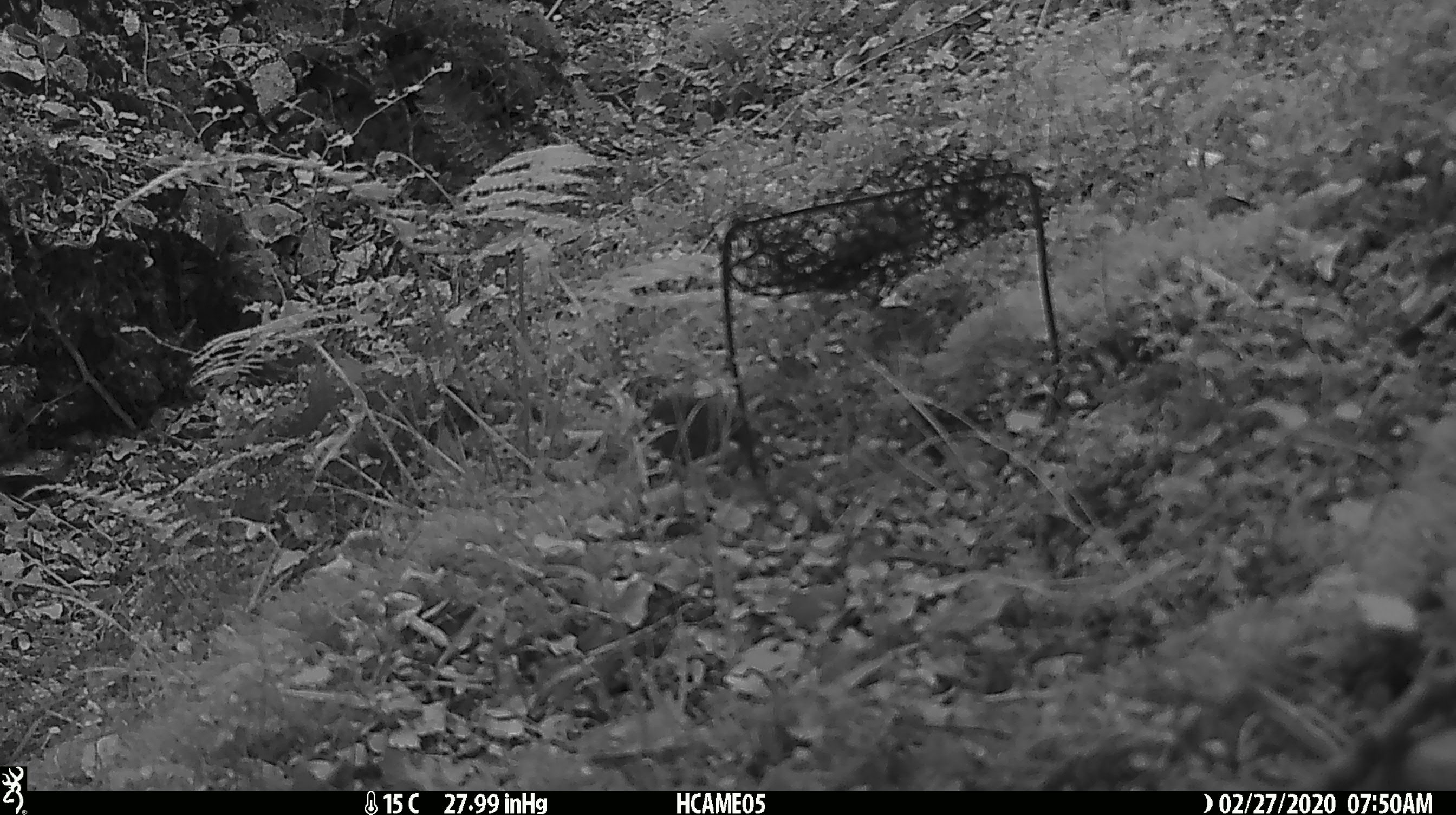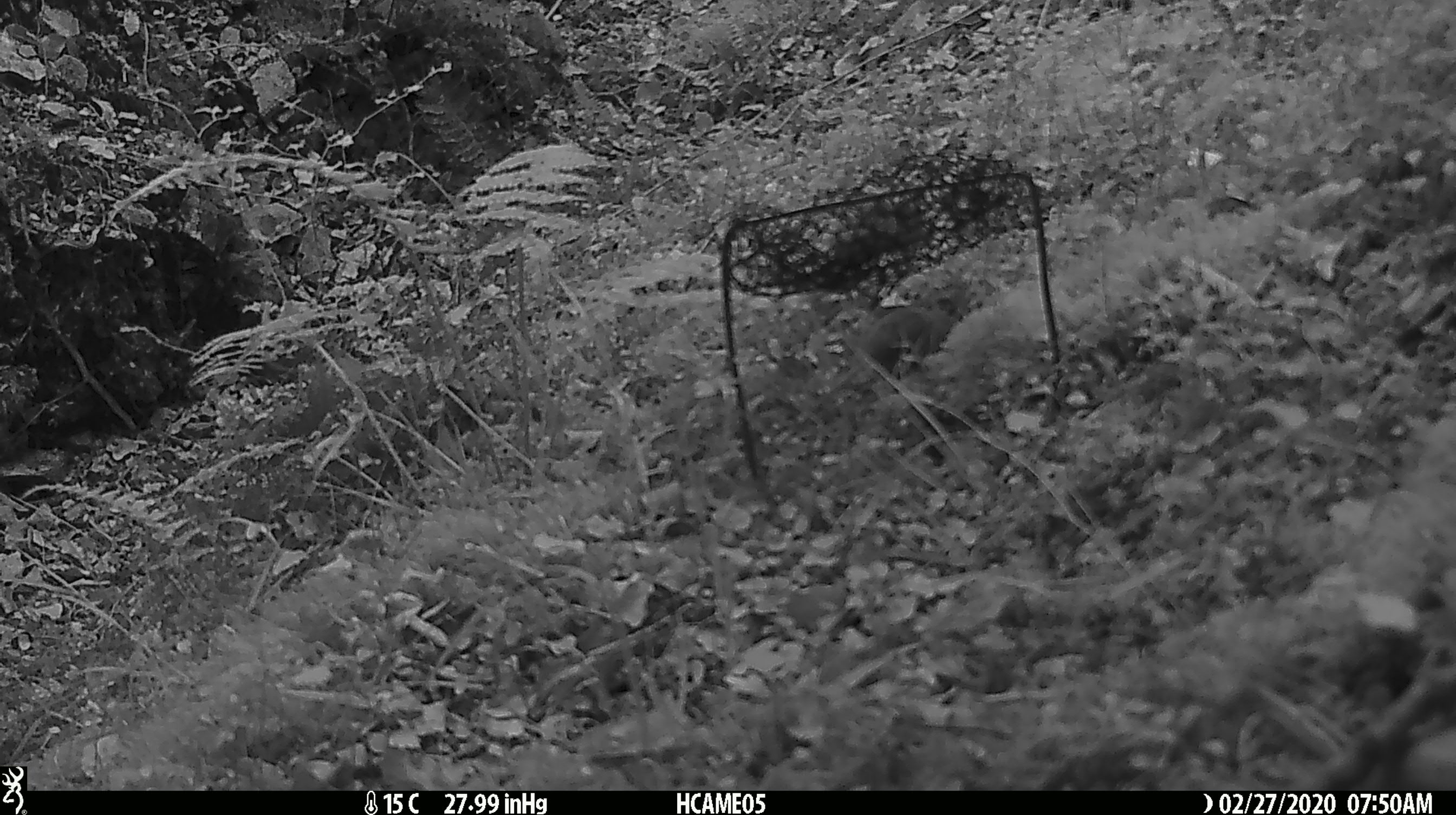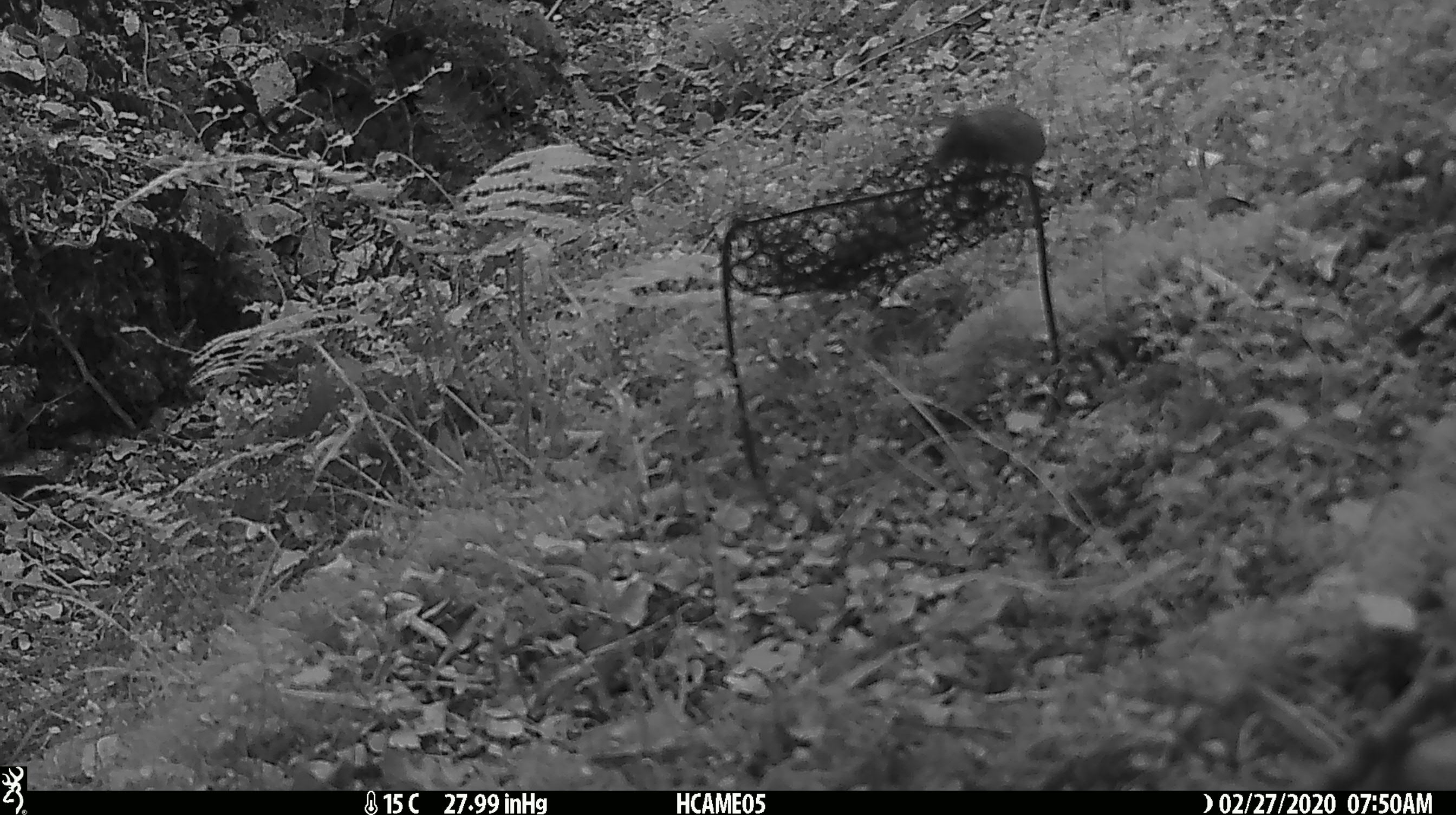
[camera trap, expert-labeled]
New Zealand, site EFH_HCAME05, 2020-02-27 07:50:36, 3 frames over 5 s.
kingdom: Animalia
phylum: Chordata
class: Mammalia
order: Rodentia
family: Muridae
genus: Mus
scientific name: Mus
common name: mouse